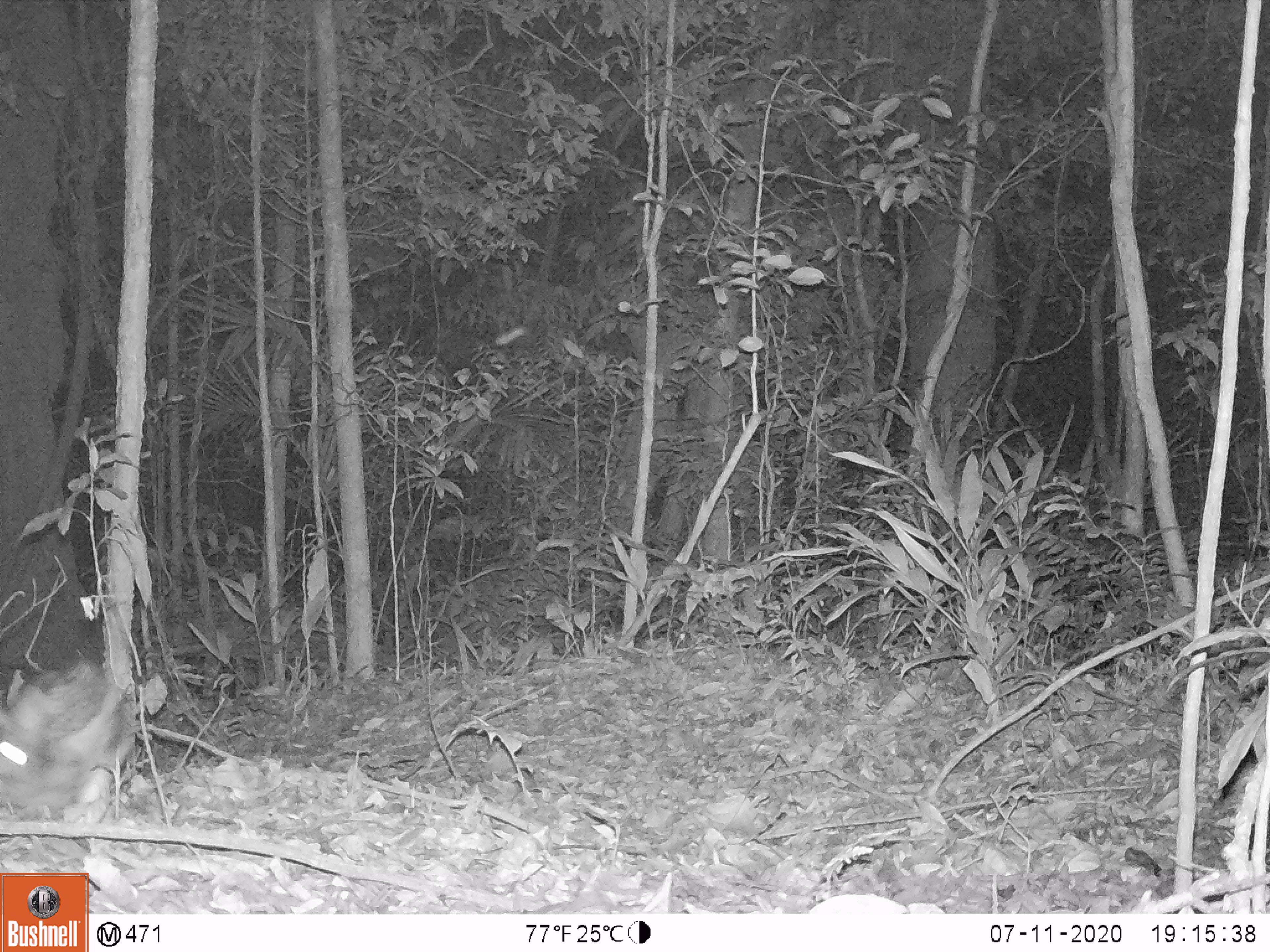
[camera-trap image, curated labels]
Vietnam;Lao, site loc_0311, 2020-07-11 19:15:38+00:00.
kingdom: Animalia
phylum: Chordata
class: Mammalia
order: Lagomorpha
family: Leporidae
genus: Nesolagus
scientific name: Nesolagus timminsi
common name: annamite striped rabbit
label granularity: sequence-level